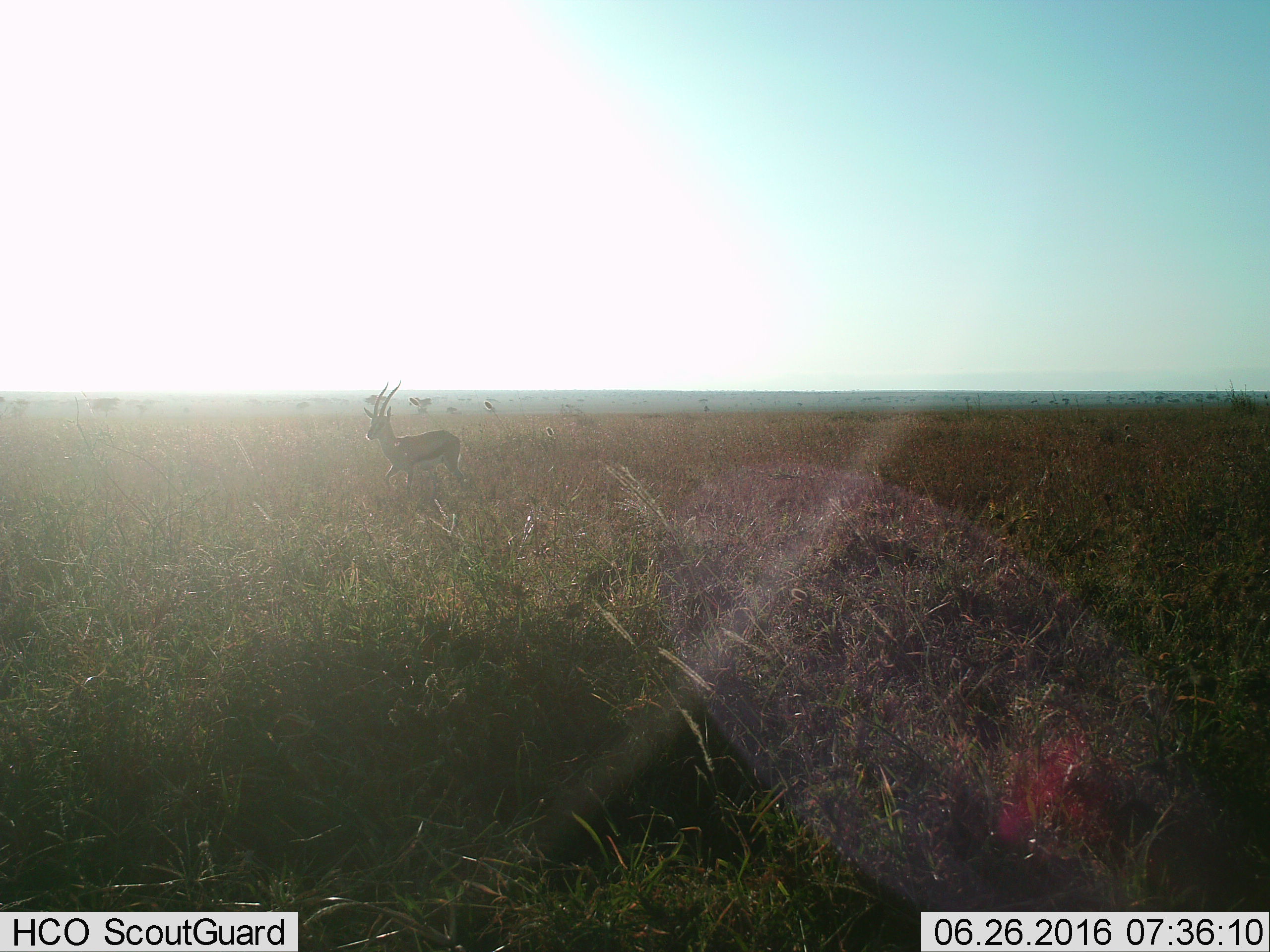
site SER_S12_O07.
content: unidentified animal